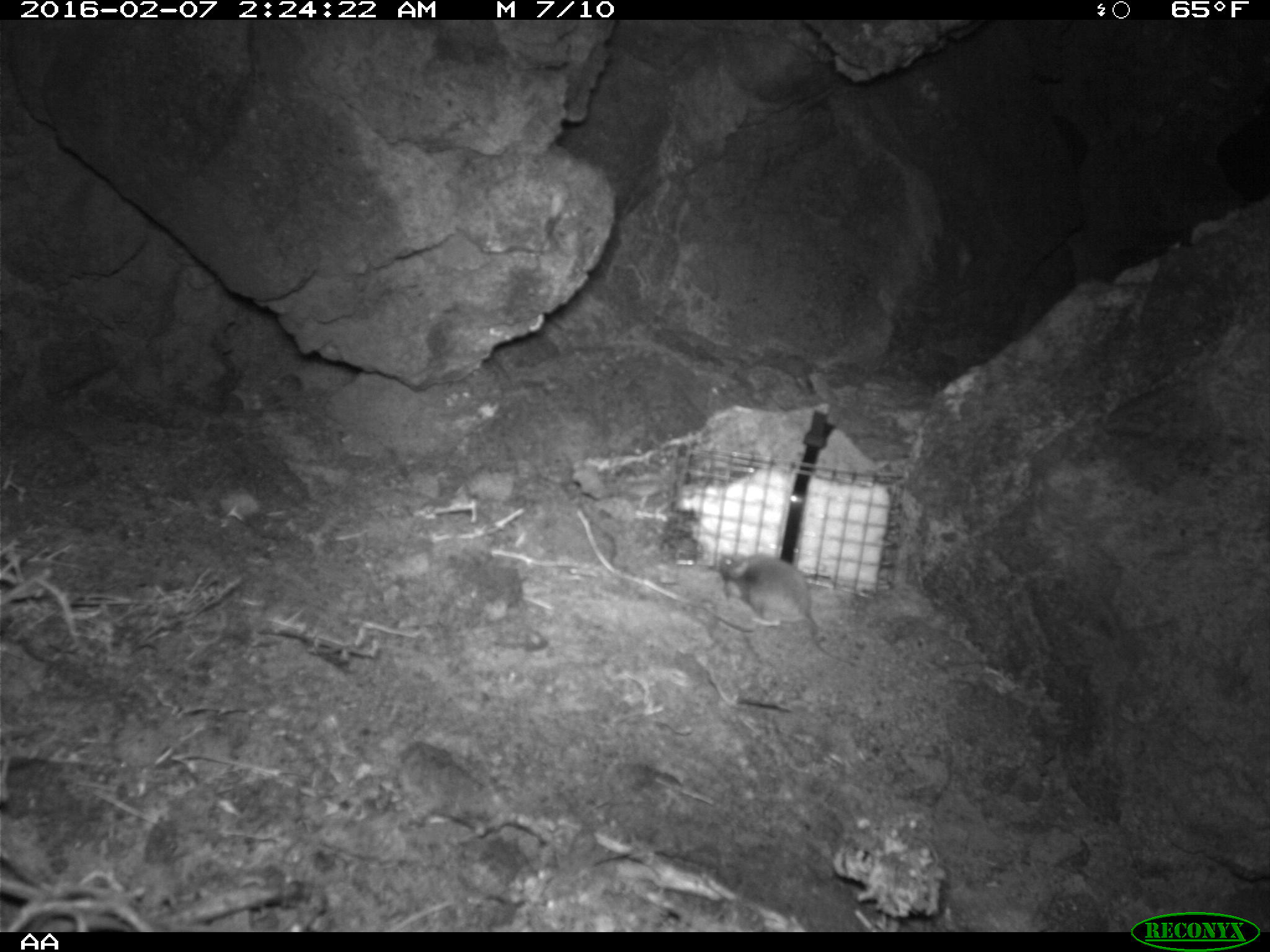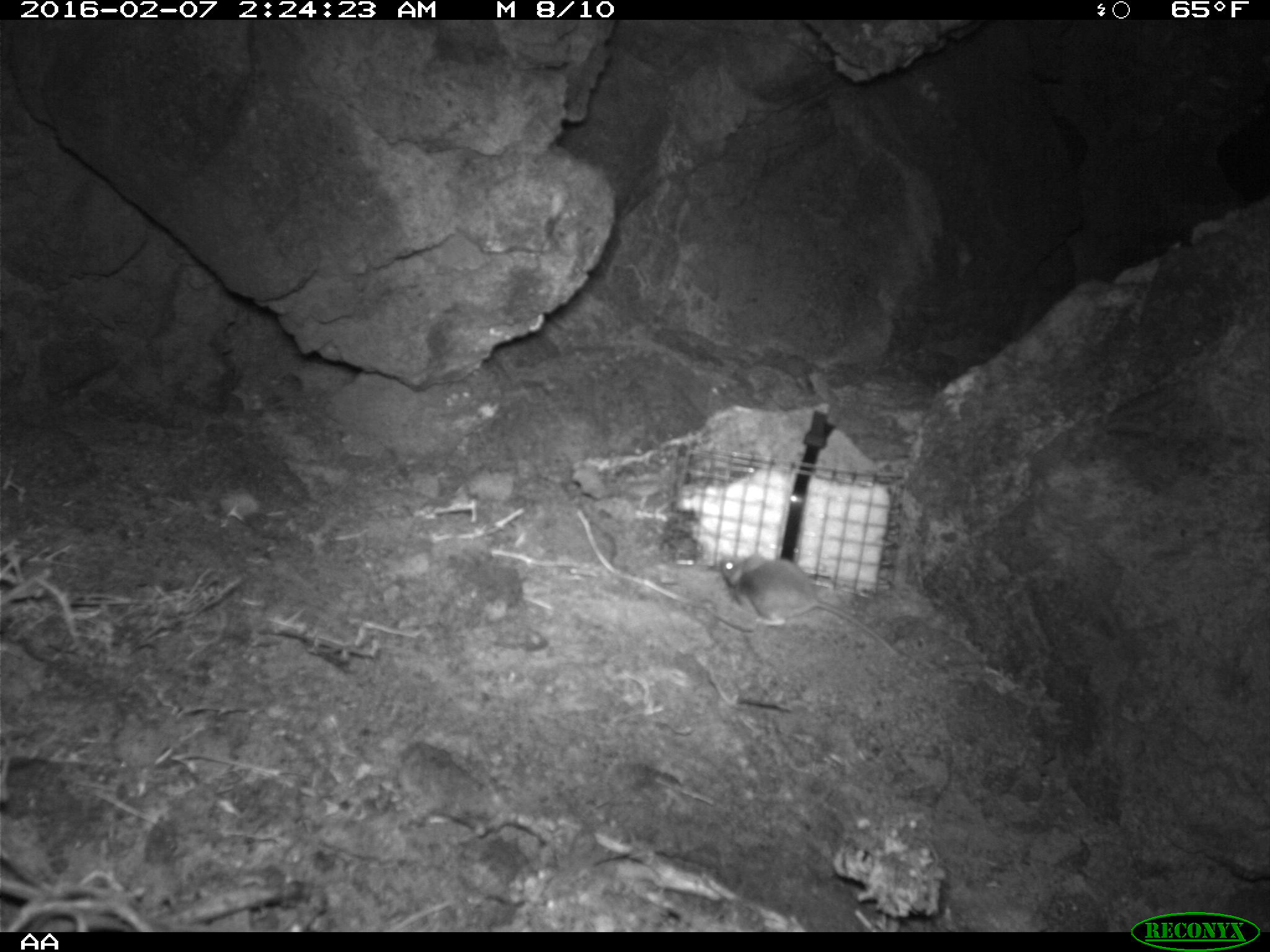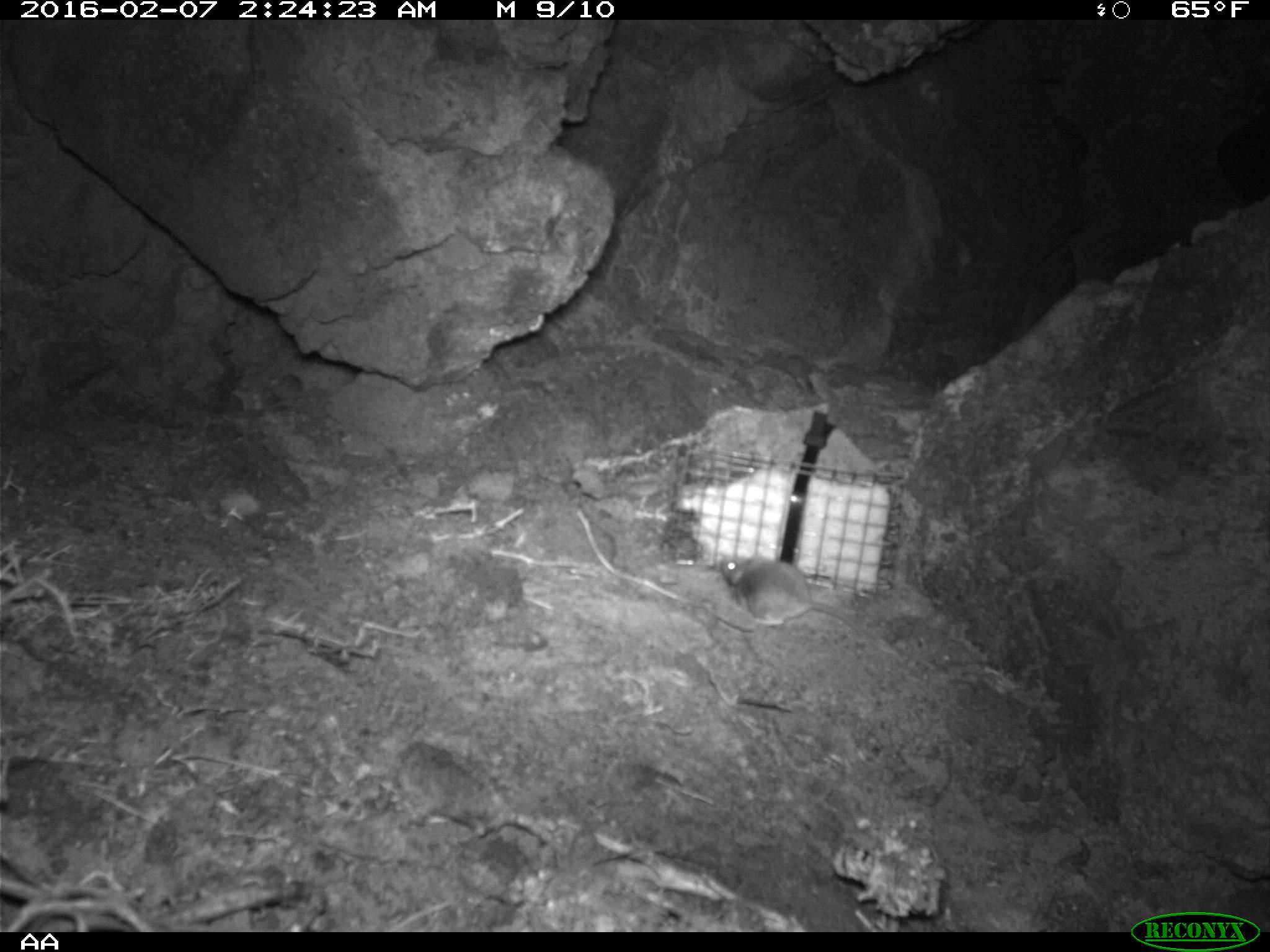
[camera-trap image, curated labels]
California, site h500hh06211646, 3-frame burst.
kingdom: Animalia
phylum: Chordata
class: Mammalia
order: Rodentia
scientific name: Rodentia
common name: rodent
Rodent (Rodentia).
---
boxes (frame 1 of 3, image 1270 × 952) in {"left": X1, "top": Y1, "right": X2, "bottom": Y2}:
rodent: {"left": 716, "top": 552, "right": 860, "bottom": 670}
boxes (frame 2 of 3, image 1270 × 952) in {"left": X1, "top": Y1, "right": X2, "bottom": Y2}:
rodent: {"left": 719, "top": 553, "right": 908, "bottom": 662}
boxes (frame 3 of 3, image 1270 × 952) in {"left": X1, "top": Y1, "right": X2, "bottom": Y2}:
rodent: {"left": 717, "top": 553, "right": 899, "bottom": 656}